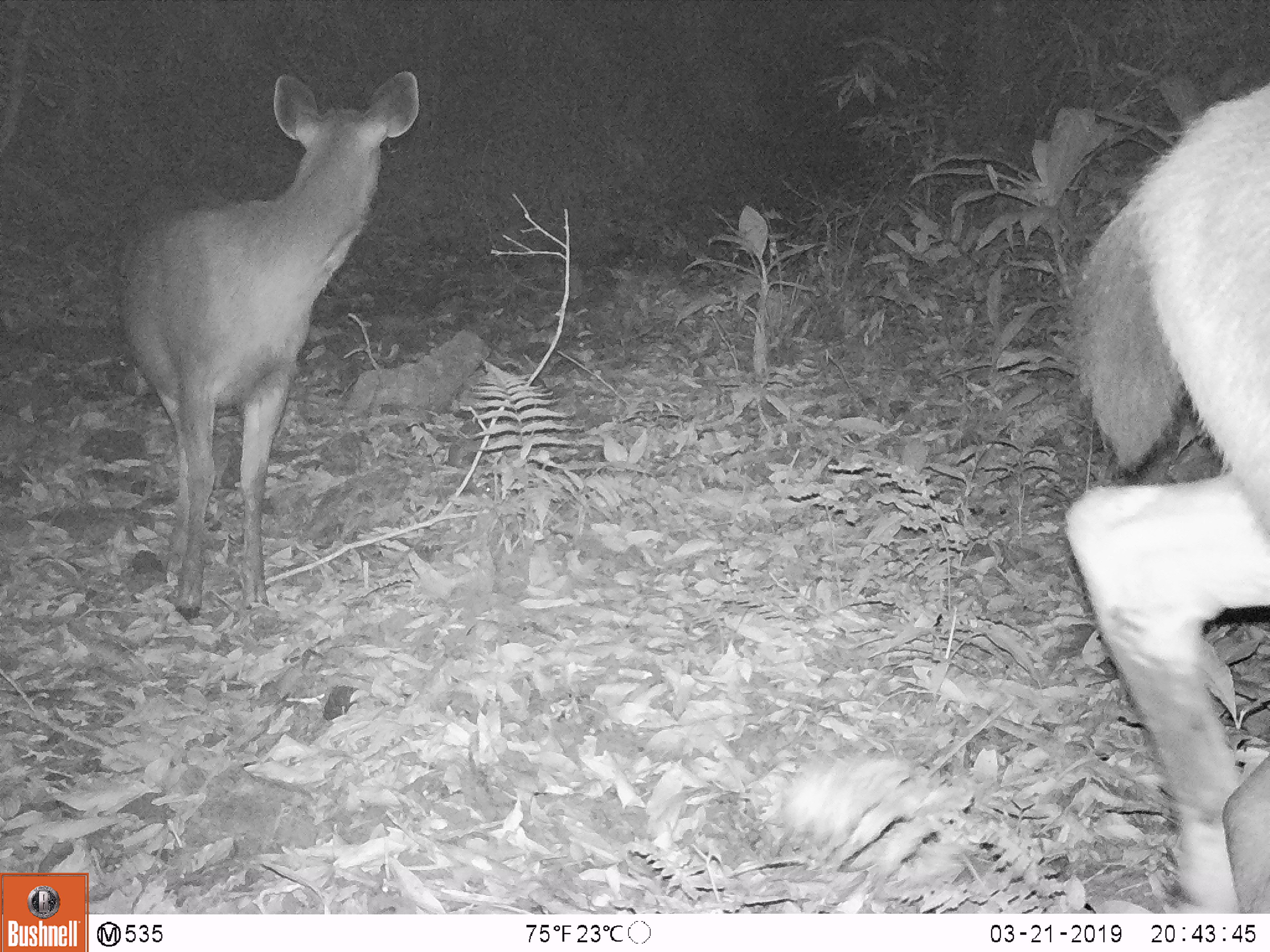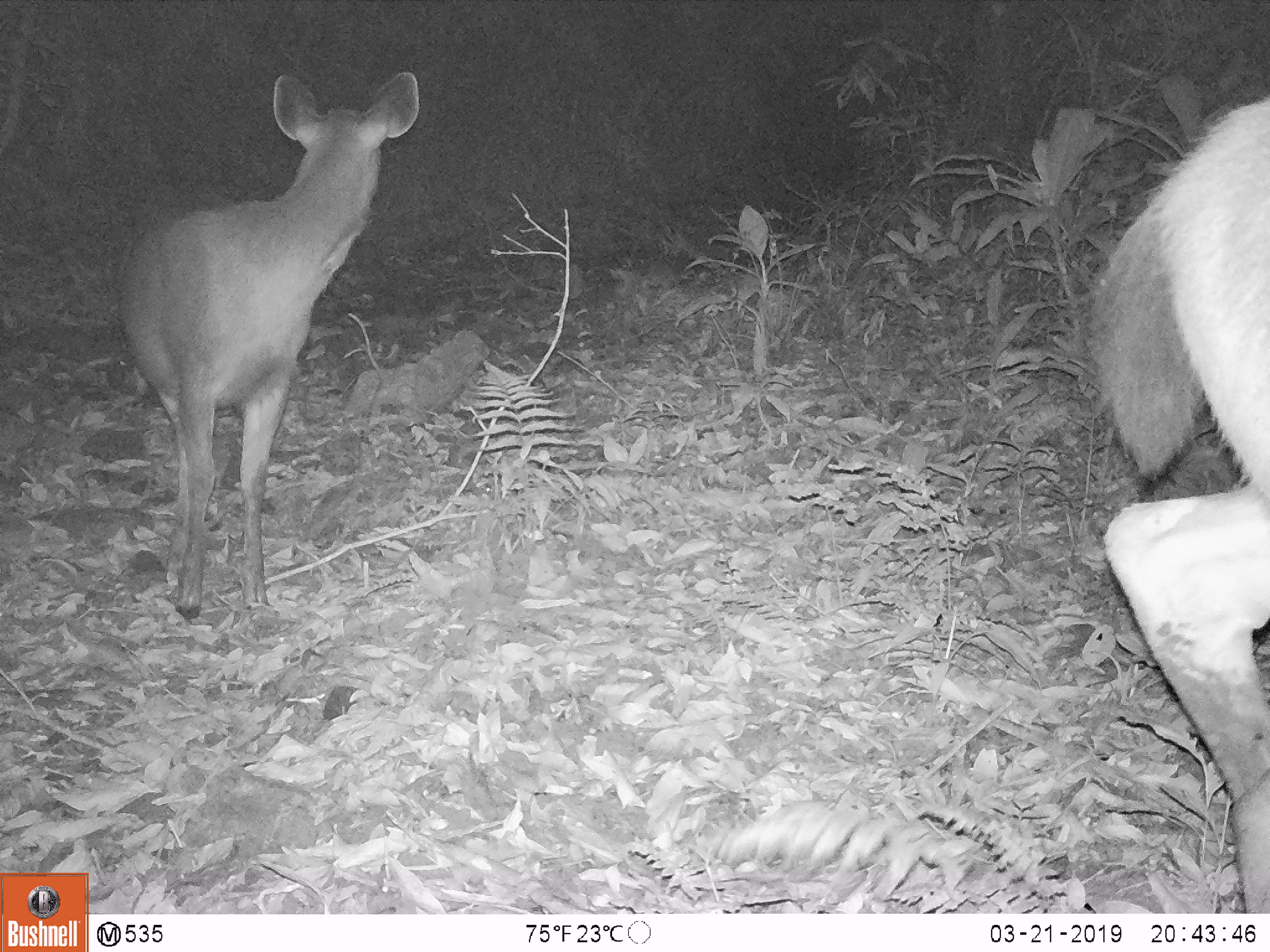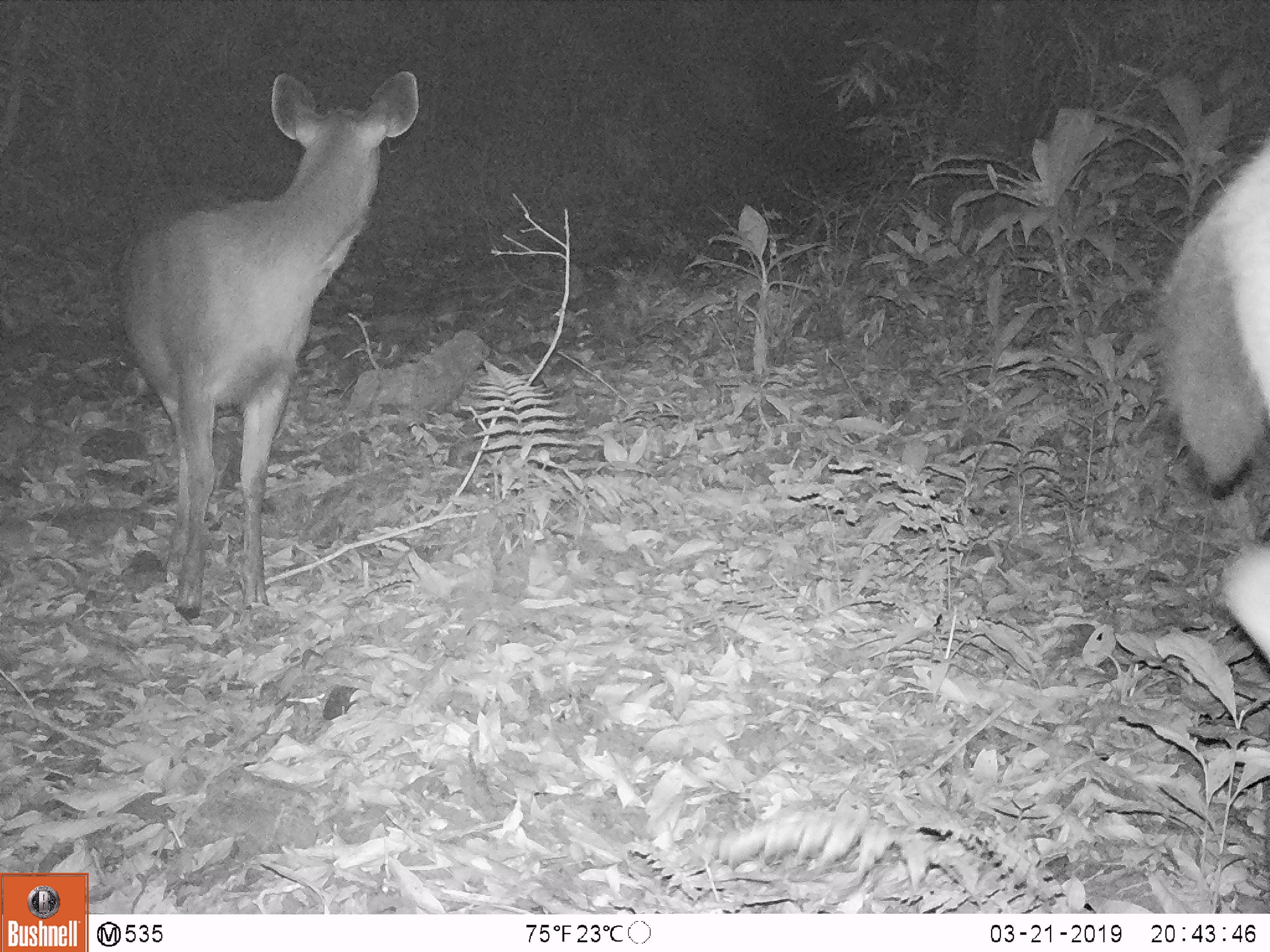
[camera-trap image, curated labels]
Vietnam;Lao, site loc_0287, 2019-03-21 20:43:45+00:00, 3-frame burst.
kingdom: Animalia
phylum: Chordata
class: Mammalia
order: Artiodactyla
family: Cervidae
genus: Rusa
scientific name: Rusa unicolor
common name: sambar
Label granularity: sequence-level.